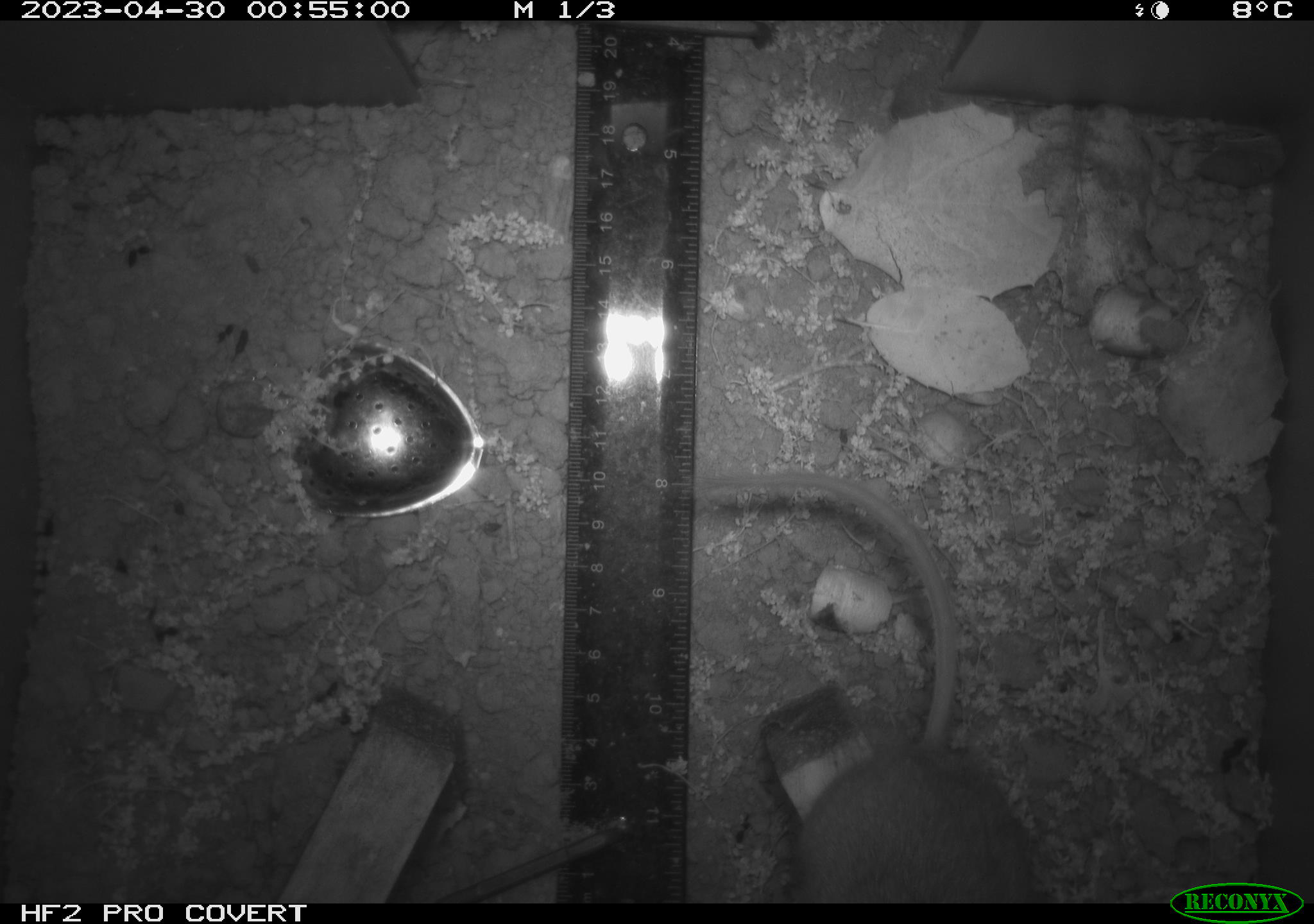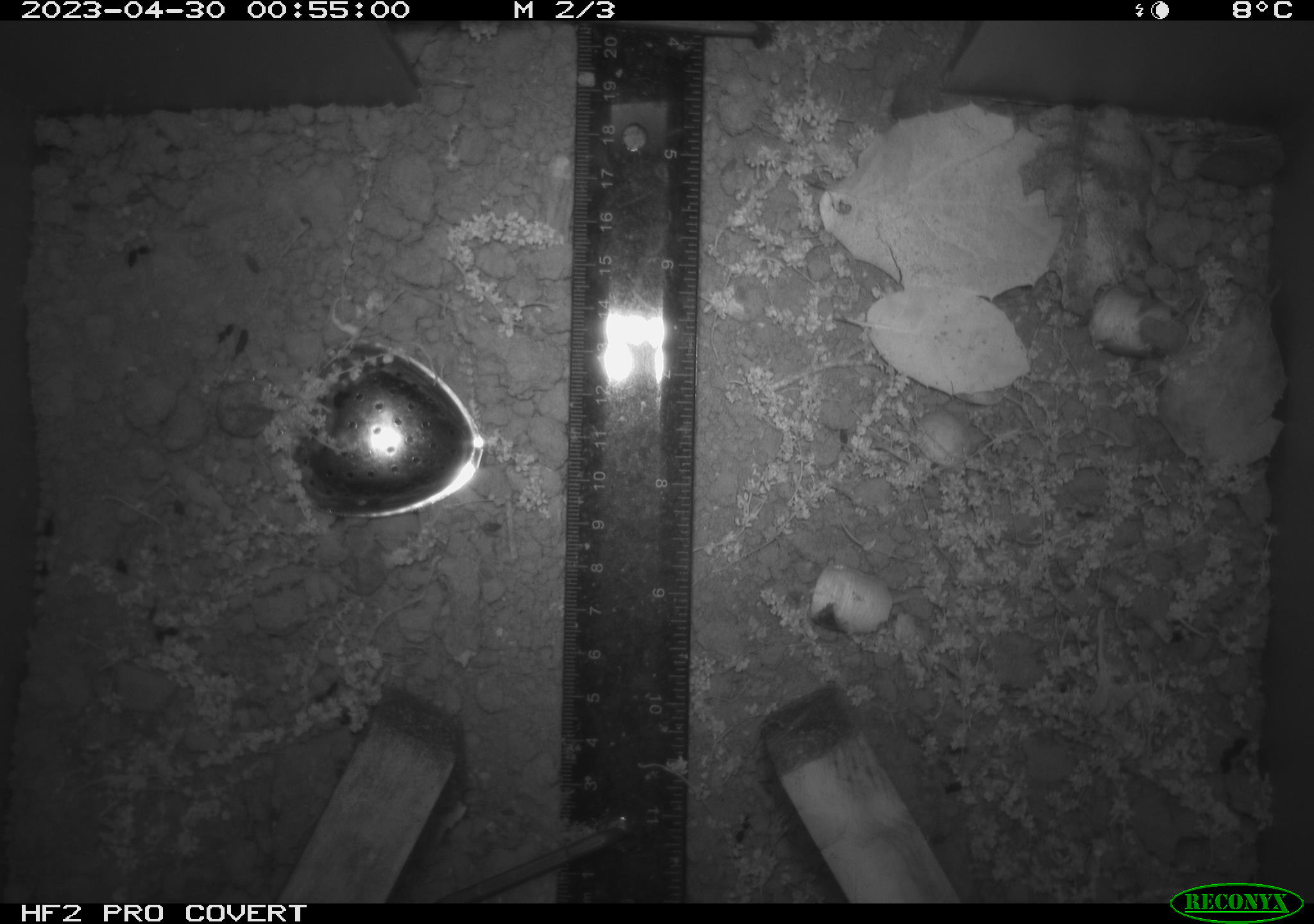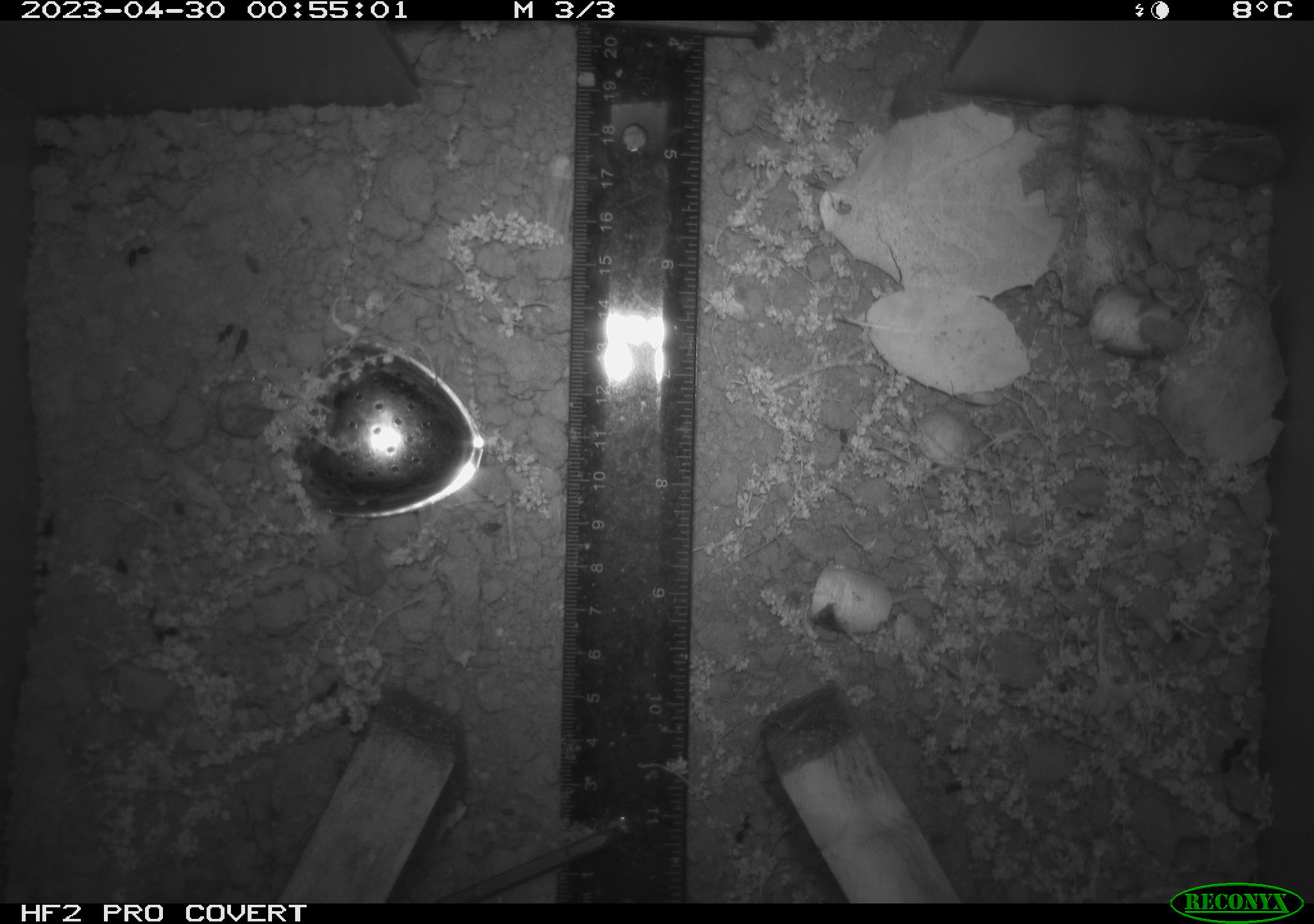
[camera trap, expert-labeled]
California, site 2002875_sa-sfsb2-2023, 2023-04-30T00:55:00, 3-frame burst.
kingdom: Animalia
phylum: Chordata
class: Mammalia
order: Rodentia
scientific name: Rodentia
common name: mouse species